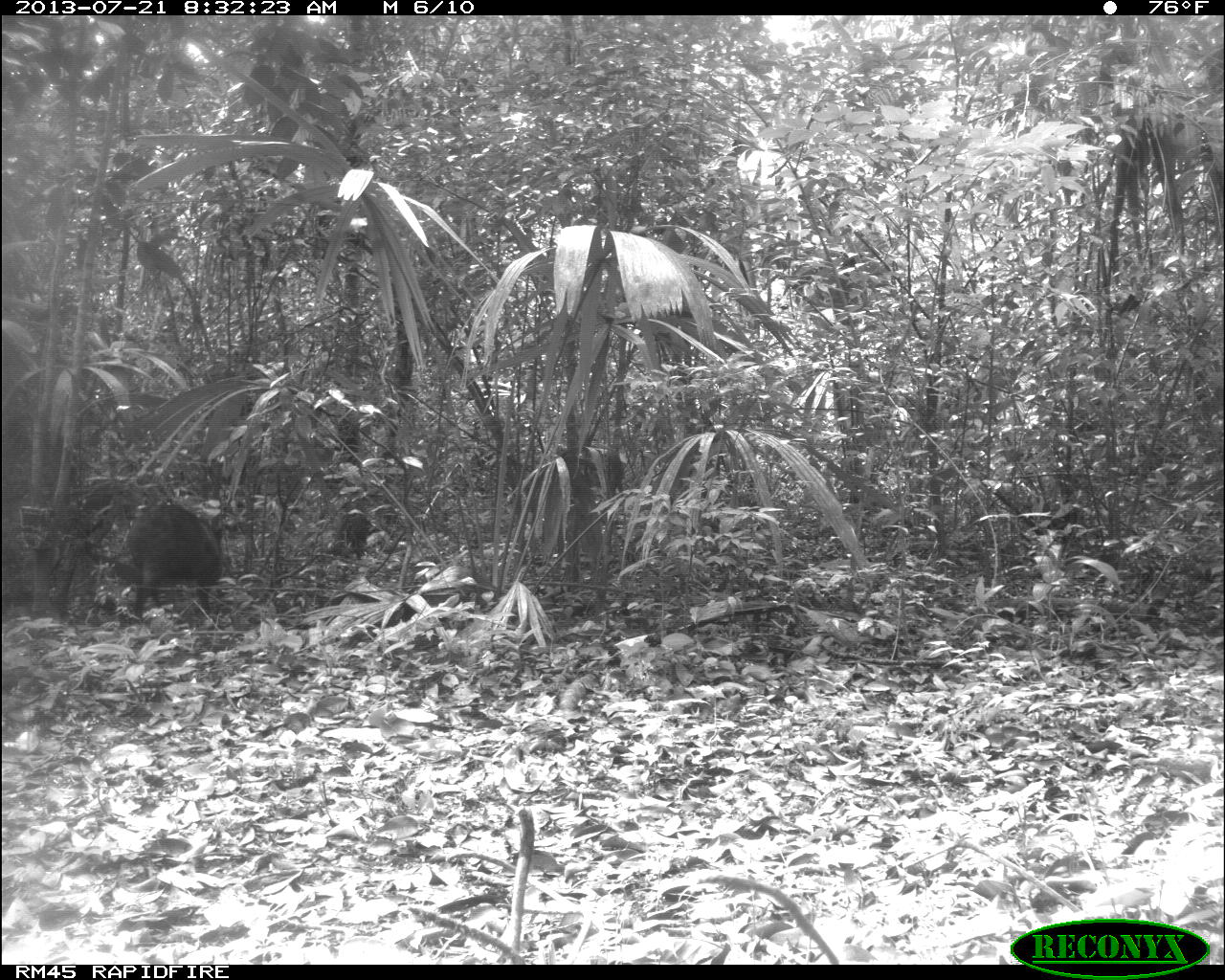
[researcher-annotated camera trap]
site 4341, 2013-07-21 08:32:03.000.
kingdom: Animalia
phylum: Chordata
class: Mammalia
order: Artiodactyla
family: Tayassuidae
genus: Pecari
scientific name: Pecari tajacu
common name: collared peccary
Pecari tajacu (collared peccary), count 3.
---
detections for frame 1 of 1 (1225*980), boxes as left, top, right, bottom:
pecari tajacu: 115, 499, 231, 619; 332, 509, 372, 556